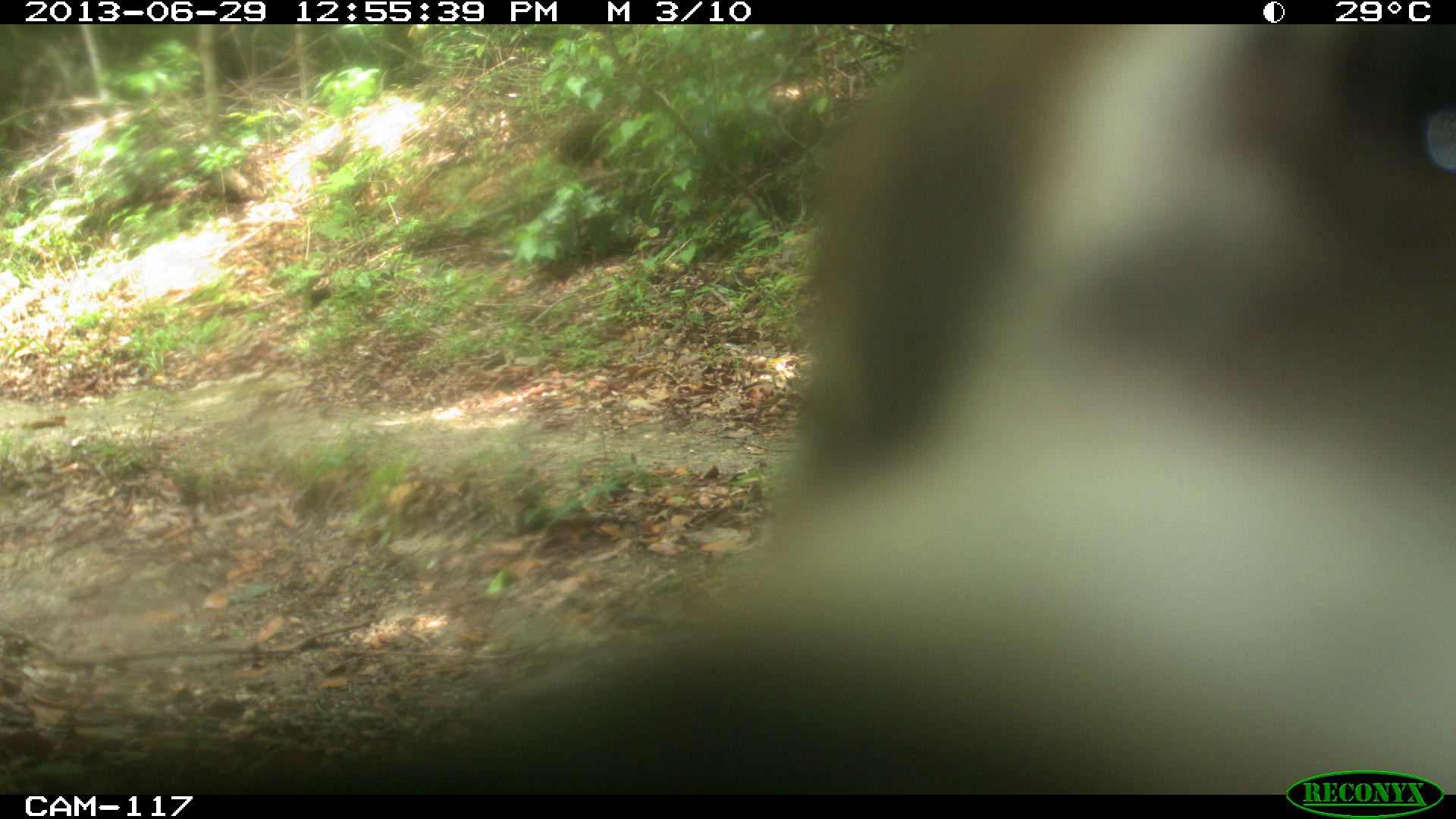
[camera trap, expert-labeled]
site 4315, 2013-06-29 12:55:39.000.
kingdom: Animalia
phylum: Chordata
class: Mammalia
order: Carnivora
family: Procyonidae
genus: Nasua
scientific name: Nasua narica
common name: white-nosed coati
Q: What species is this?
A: Nasua narica (white-nosed coati).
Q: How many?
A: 1.